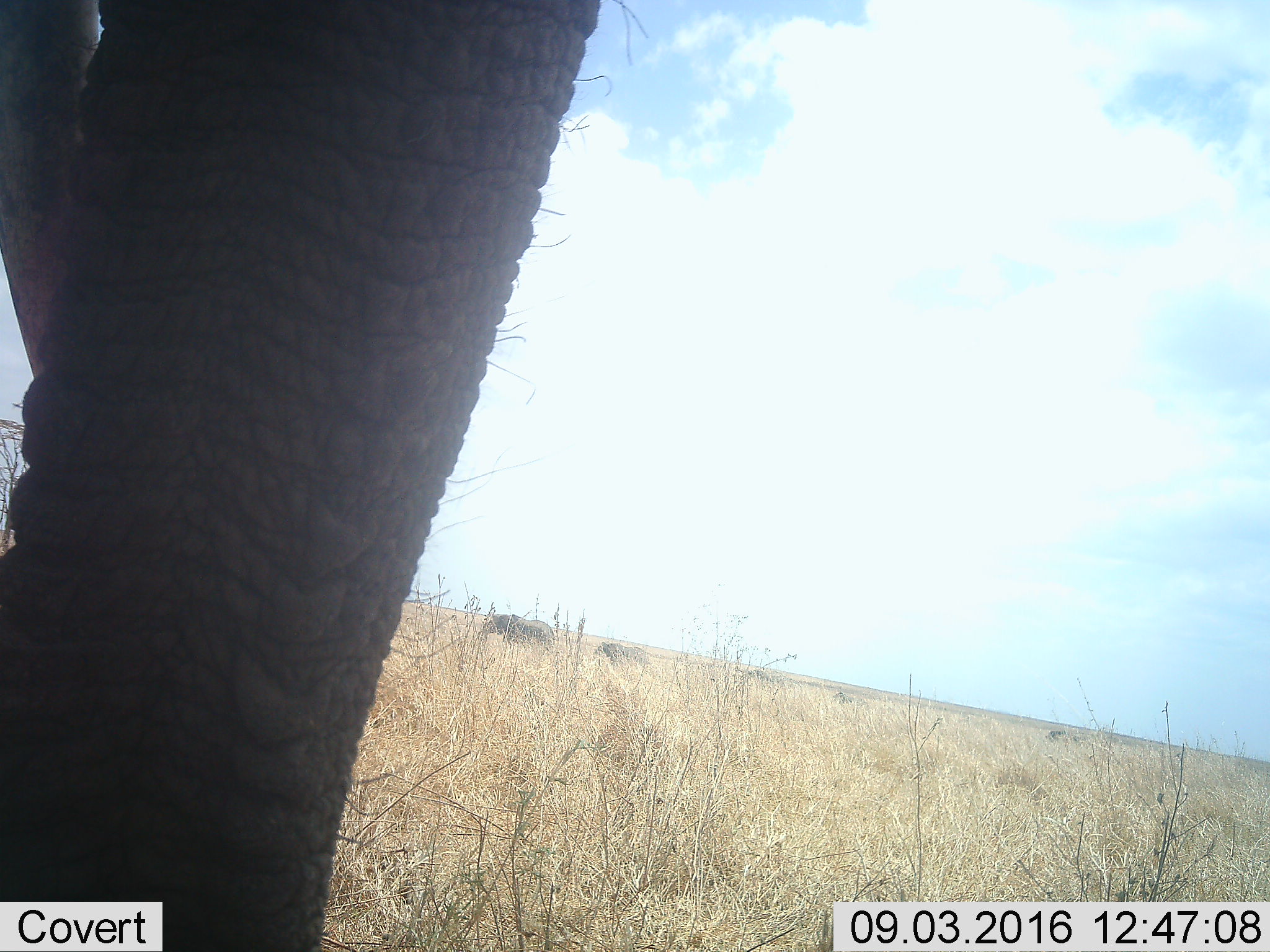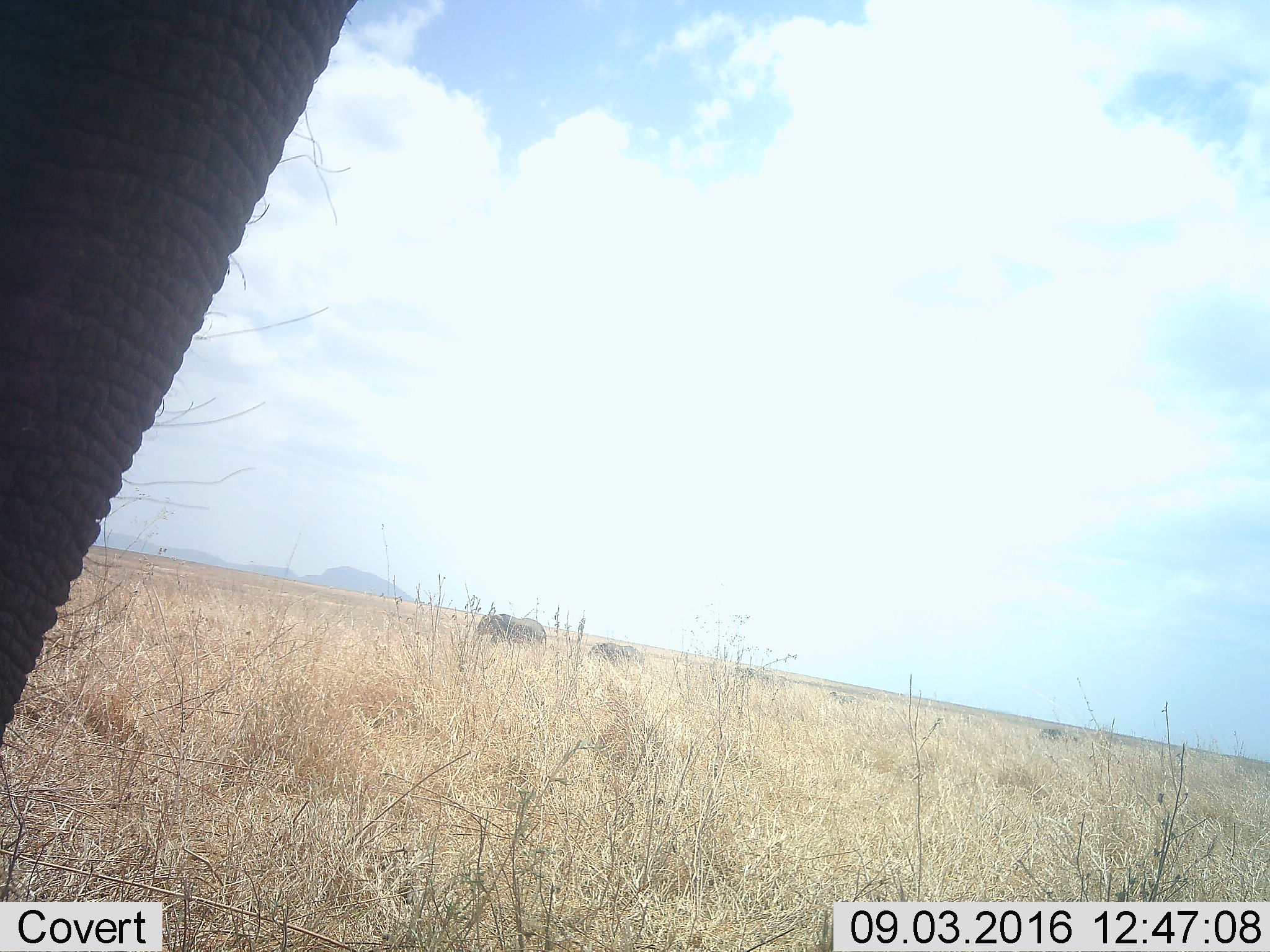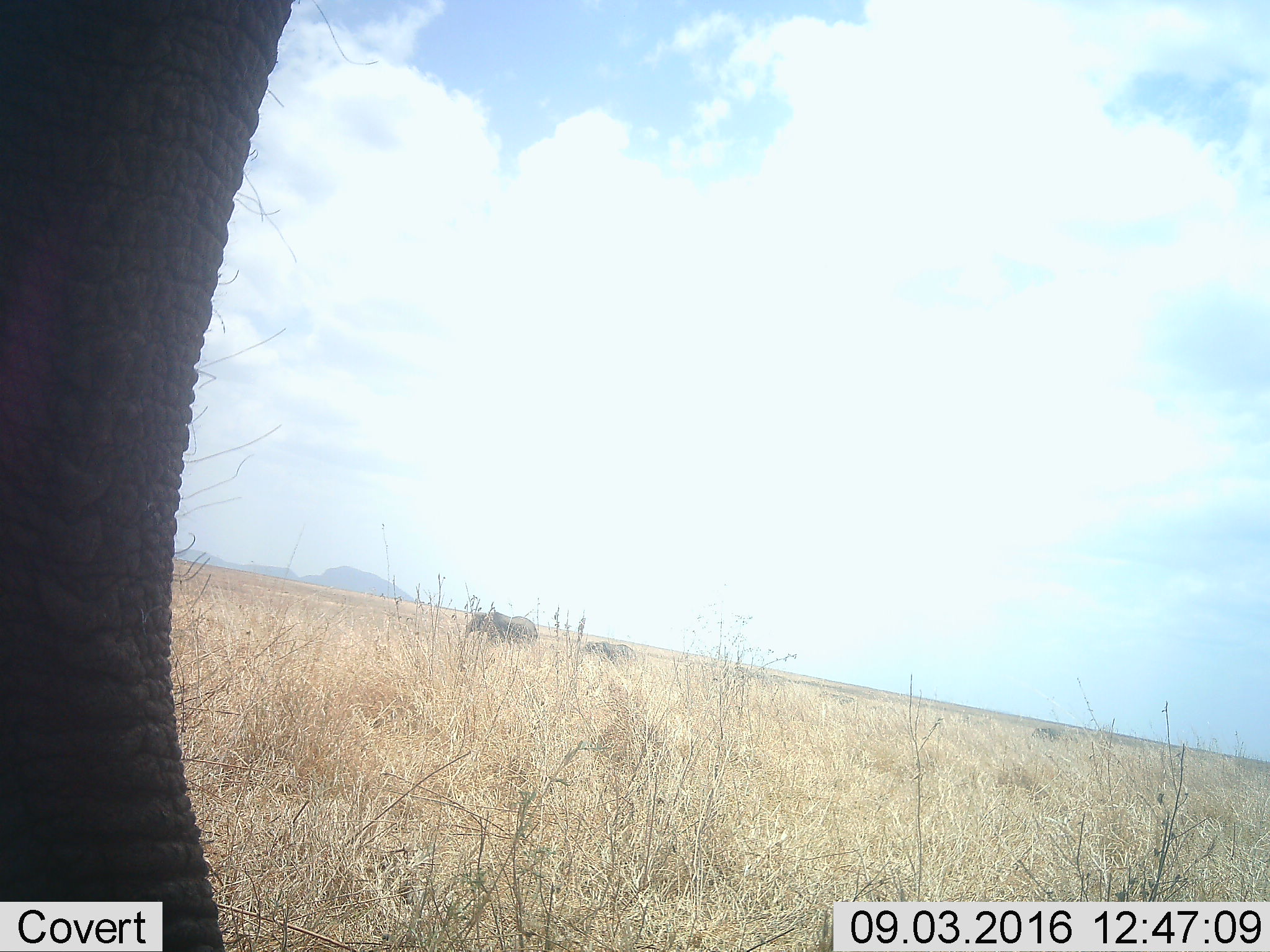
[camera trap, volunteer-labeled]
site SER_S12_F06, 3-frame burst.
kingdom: Animalia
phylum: Chordata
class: Mammalia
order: Proboscidea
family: Elephantidae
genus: Loxodonta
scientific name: Loxodonta africana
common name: african bush elephant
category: elephant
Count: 6.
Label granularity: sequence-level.